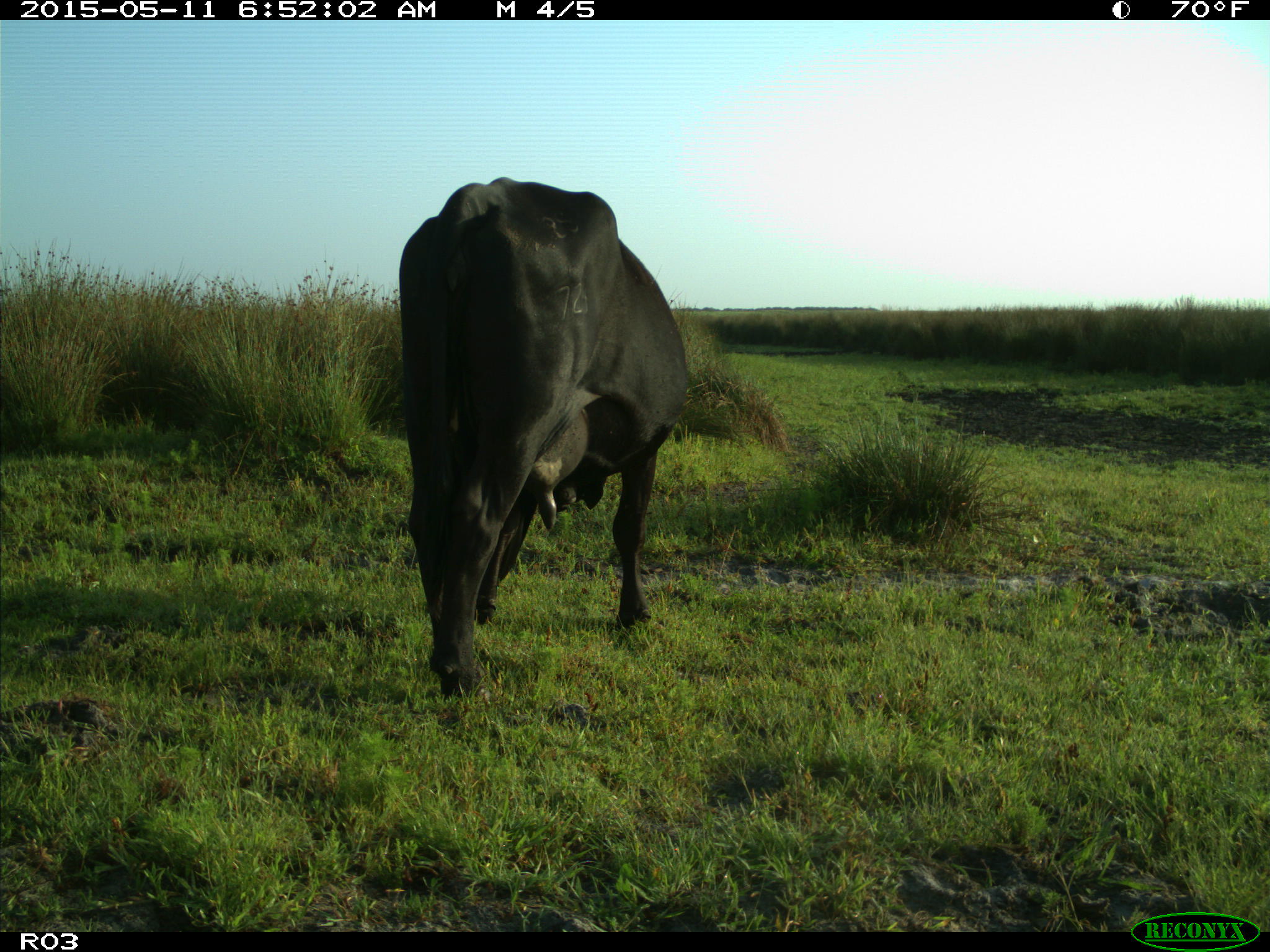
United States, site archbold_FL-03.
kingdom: Animalia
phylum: Chordata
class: Mammalia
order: Artiodactyla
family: Bovidae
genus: Bos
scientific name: Bos taurus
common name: domestic cow